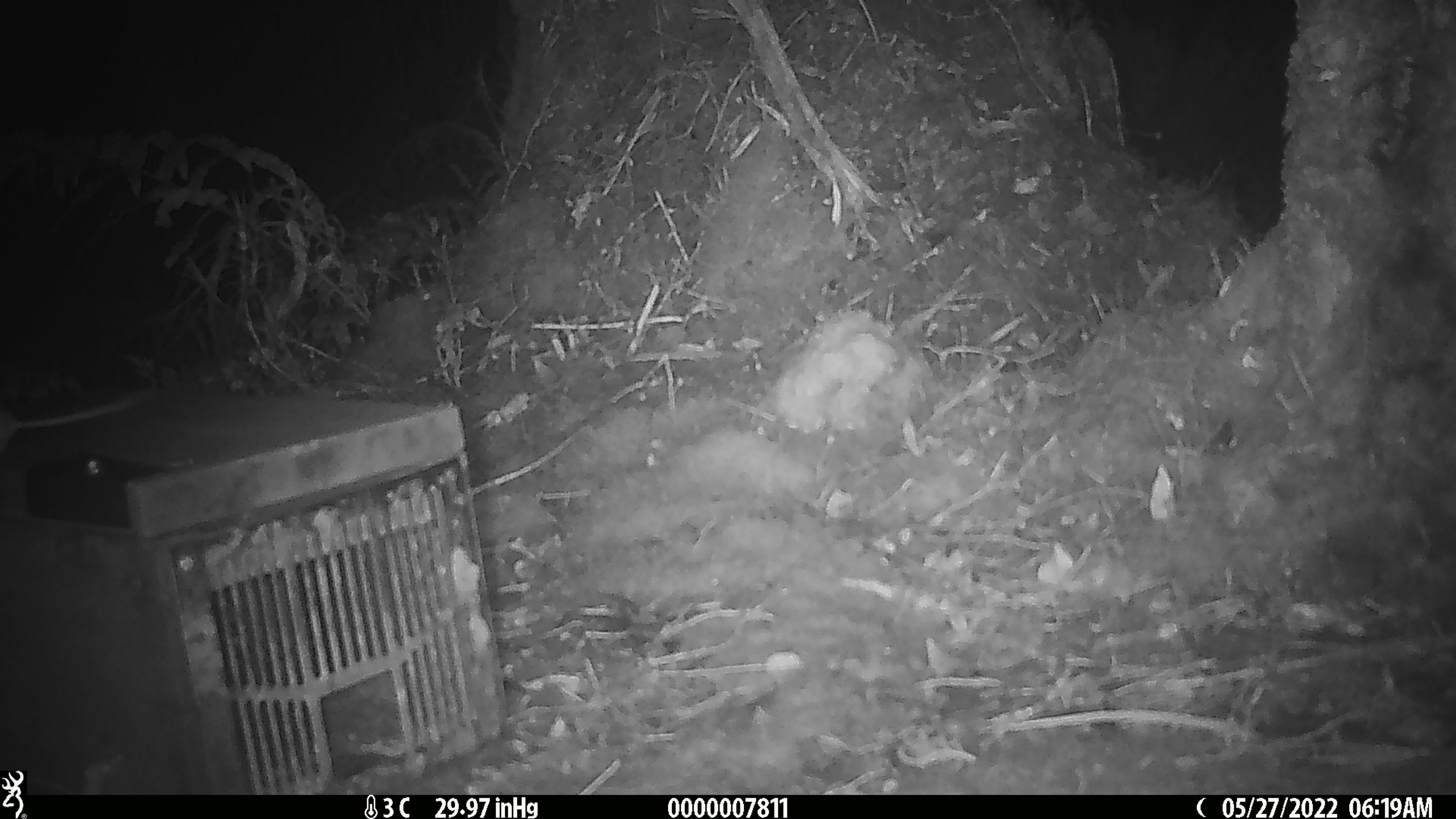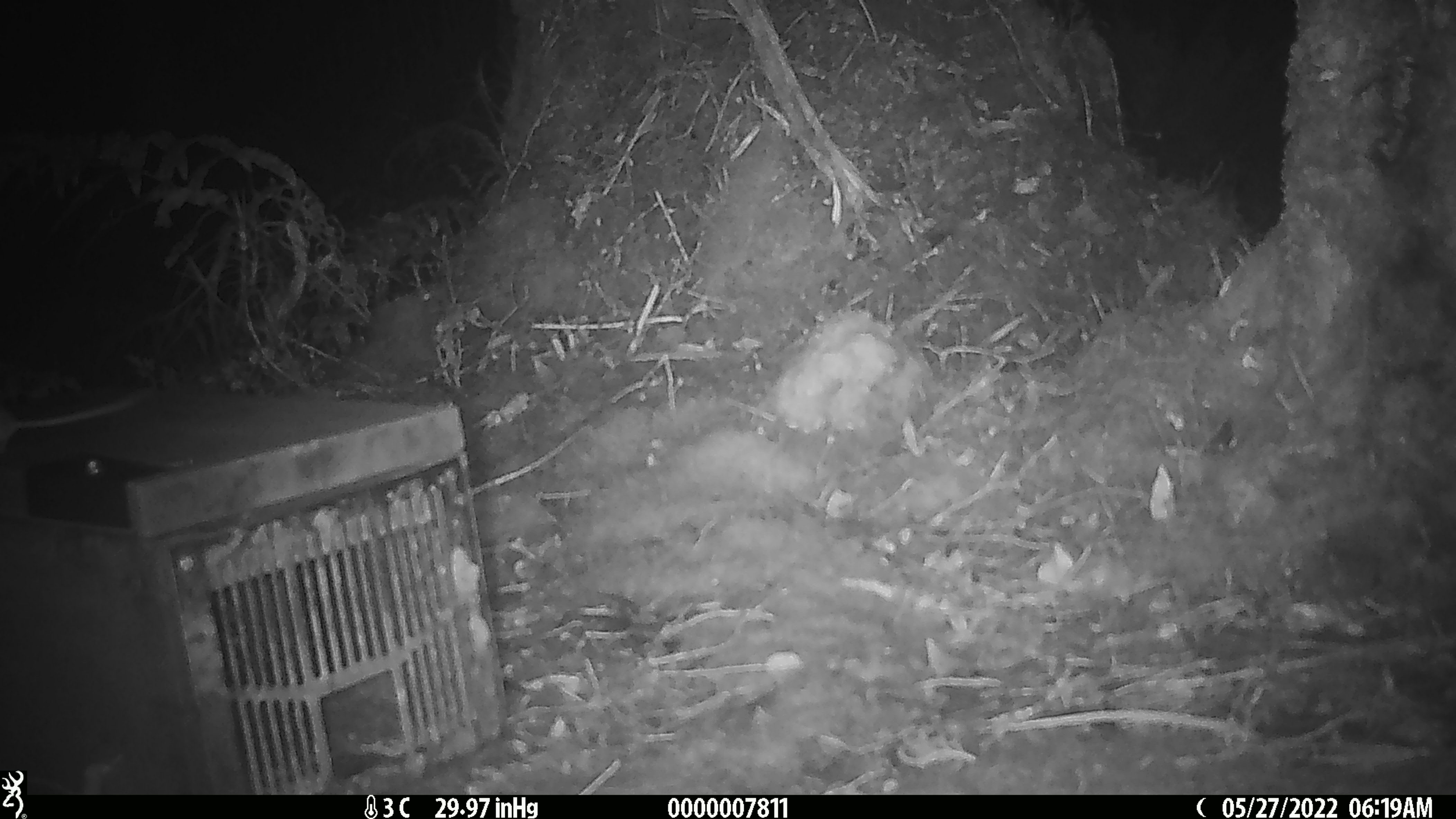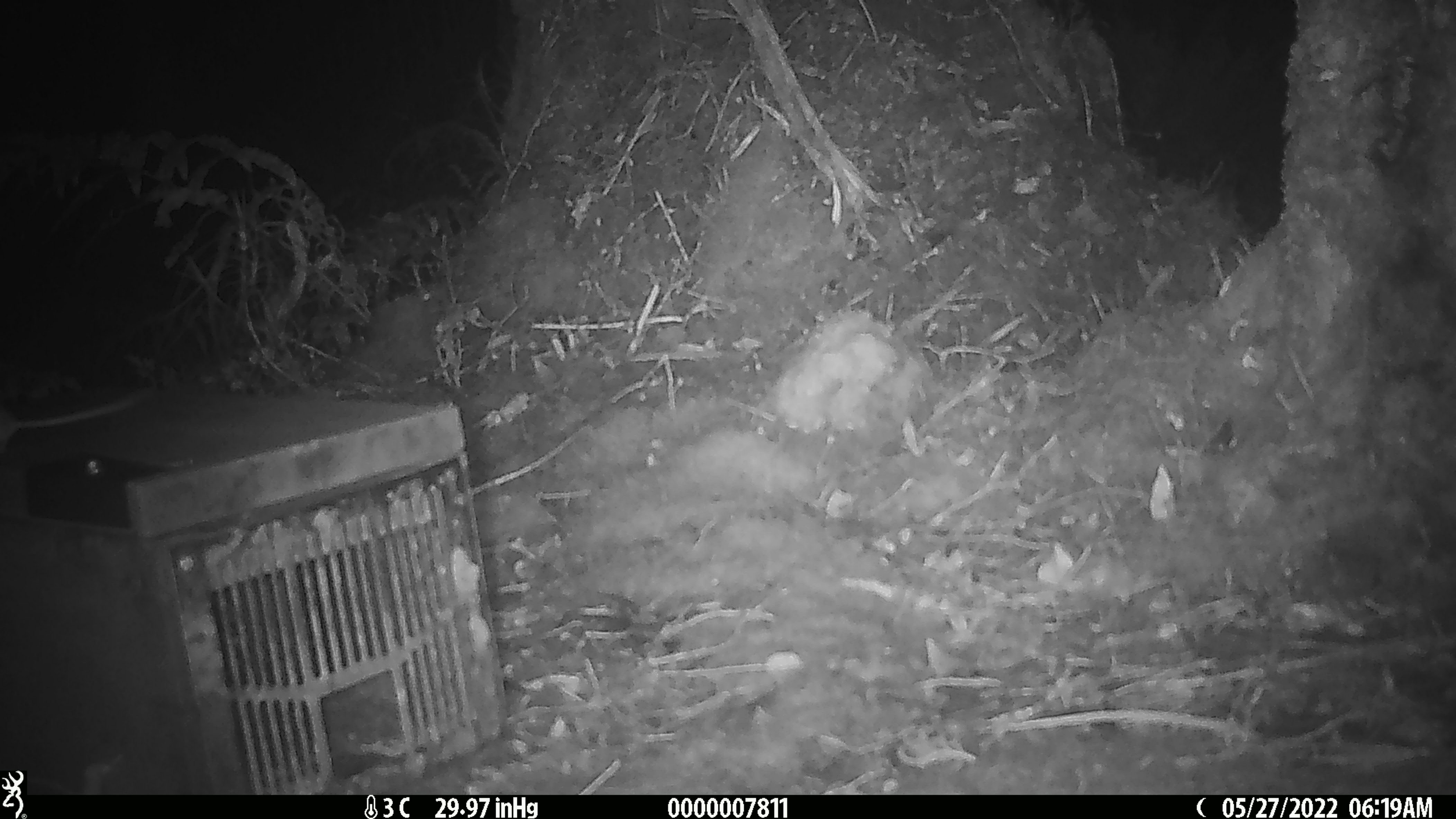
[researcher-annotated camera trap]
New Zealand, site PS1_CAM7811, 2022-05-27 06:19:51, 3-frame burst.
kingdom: Animalia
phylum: Chordata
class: Mammalia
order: Rodentia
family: Muridae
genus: Mus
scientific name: Mus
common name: mouse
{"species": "mouse (Mus)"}